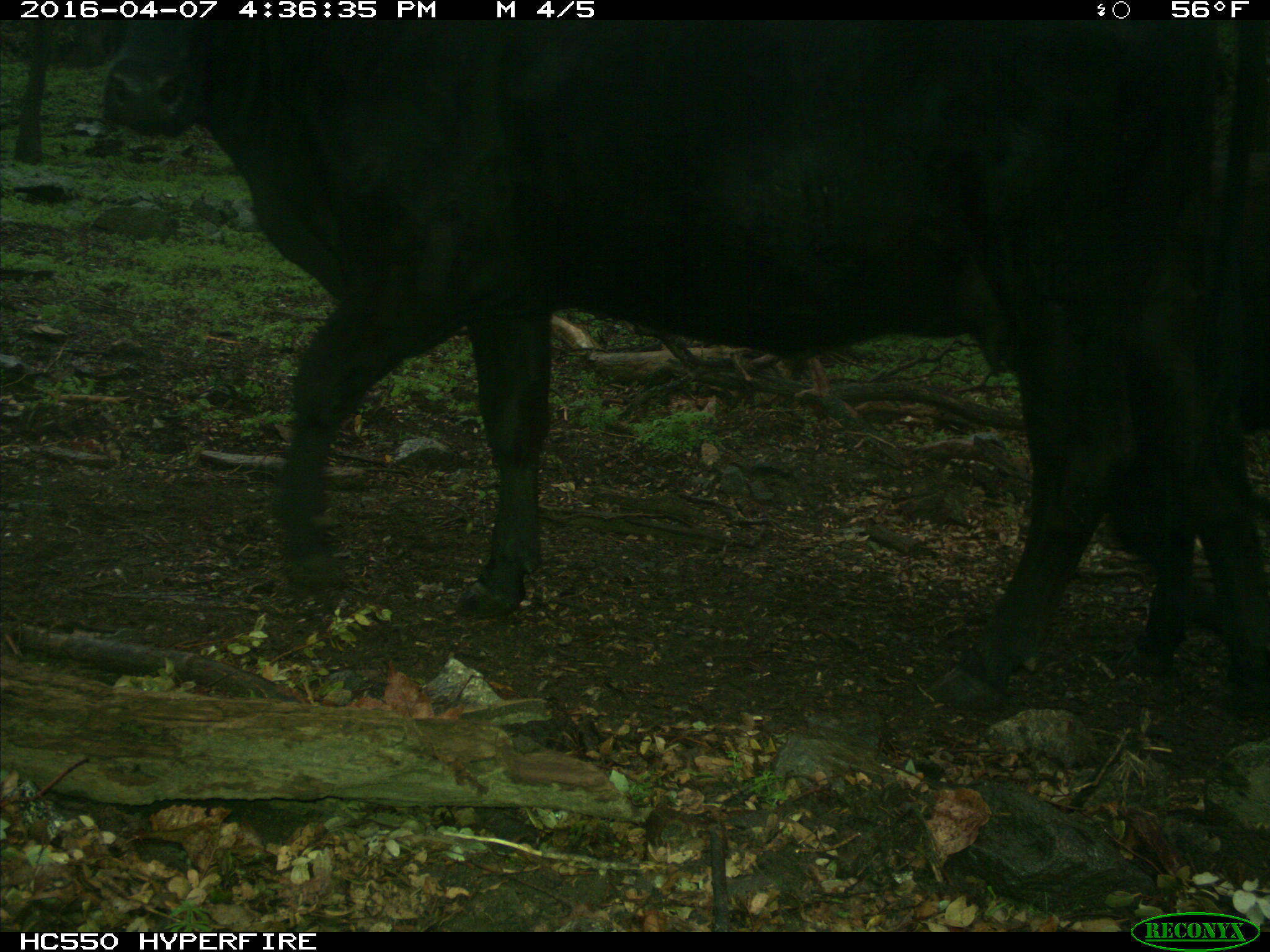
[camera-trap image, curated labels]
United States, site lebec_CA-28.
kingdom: Animalia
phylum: Chordata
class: Mammalia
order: Artiodactyla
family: Bovidae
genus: Bos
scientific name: Bos taurus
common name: domestic cow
Bos taurus (domestic cow).